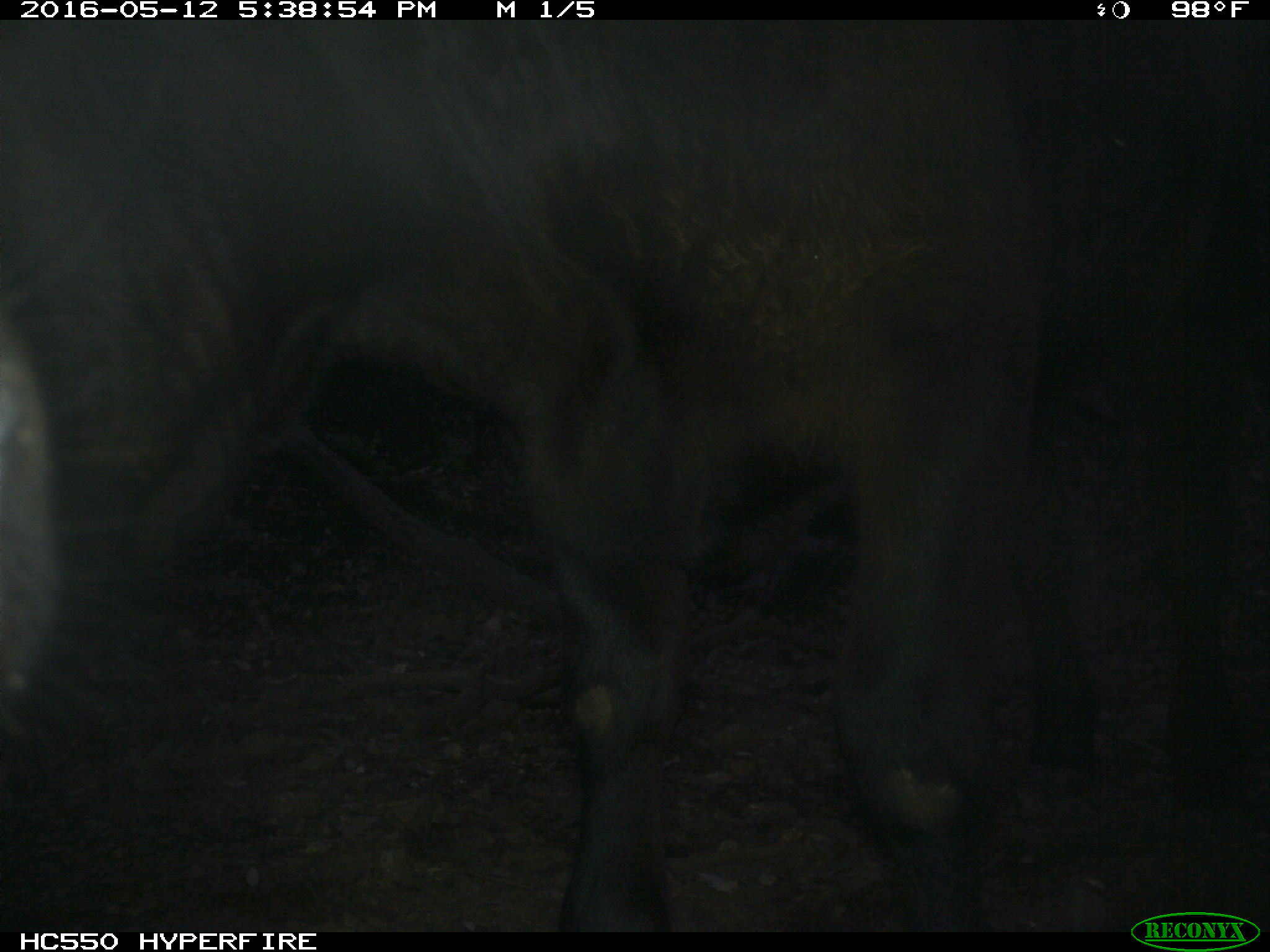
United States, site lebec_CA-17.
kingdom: Animalia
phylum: Chordata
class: Mammalia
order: Artiodactyla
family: Bovidae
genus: Bos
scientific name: Bos taurus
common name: domestic cow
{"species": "Bos taurus (domestic cow)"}